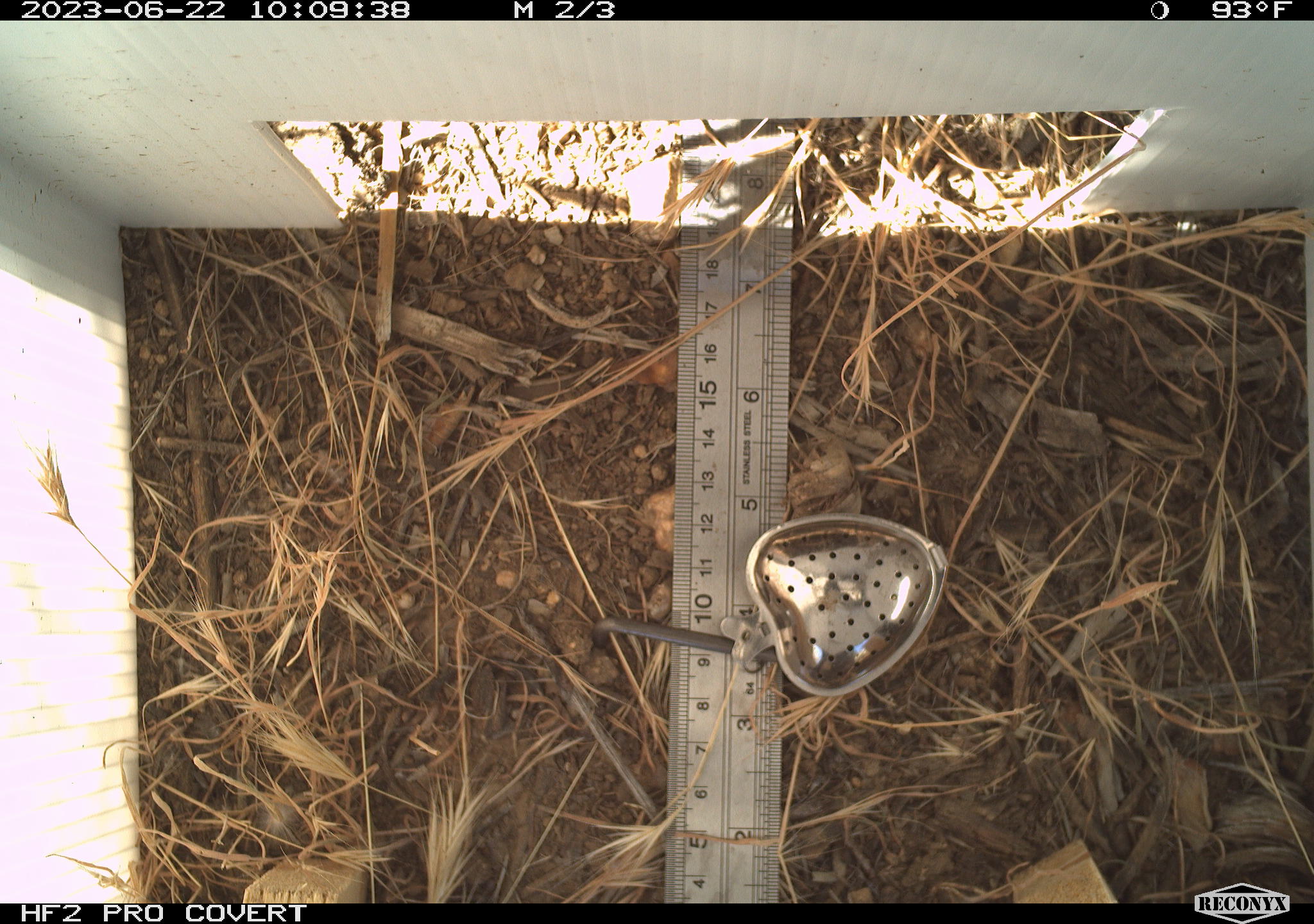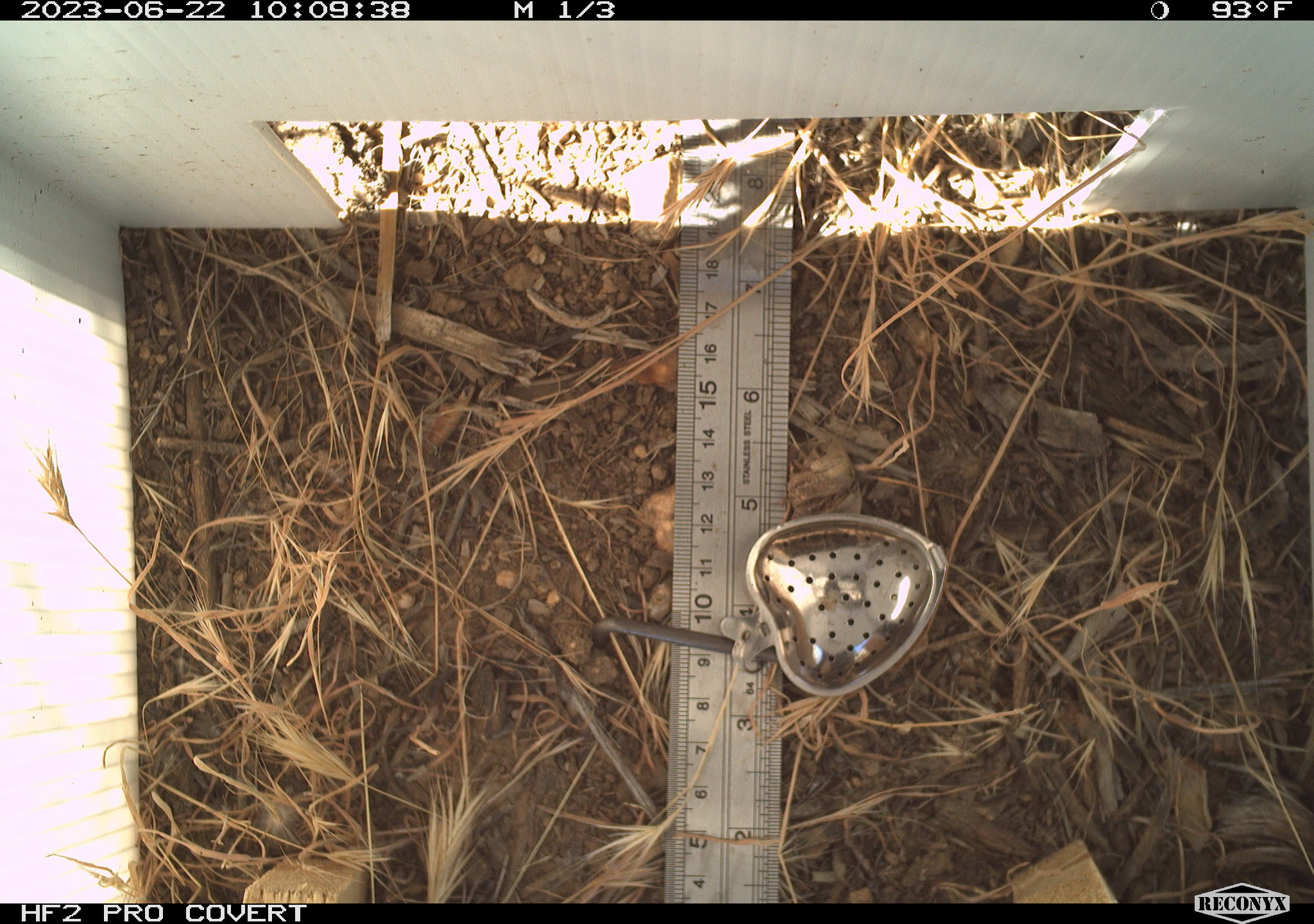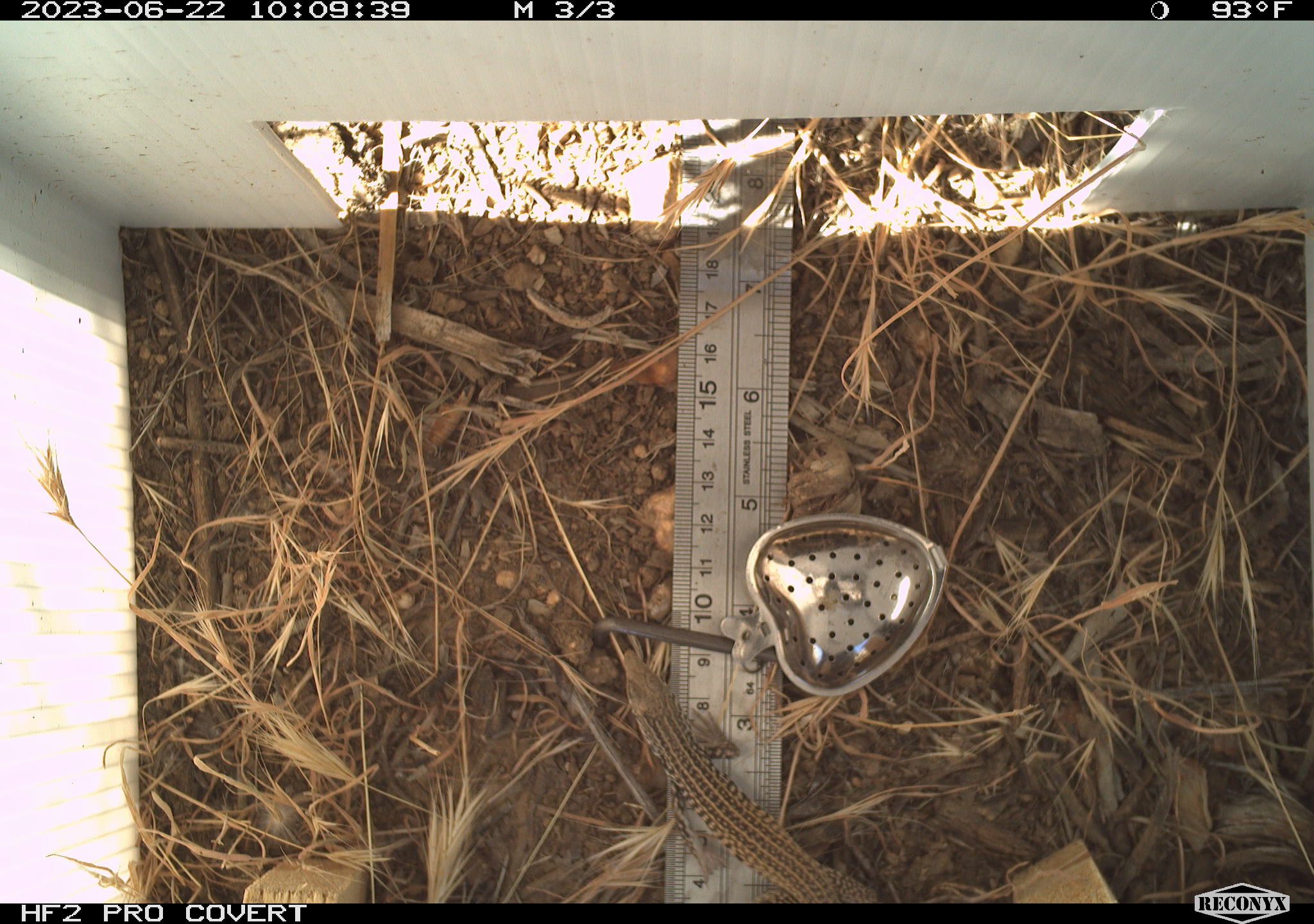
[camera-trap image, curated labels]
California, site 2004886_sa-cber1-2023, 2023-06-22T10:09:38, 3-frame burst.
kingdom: Animalia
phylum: Chordata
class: Reptilia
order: Squamata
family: Teiidae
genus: Aspidoscelis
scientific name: Aspidoscelis tigris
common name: western whiptail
Western whiptail (Aspidoscelis tigris).